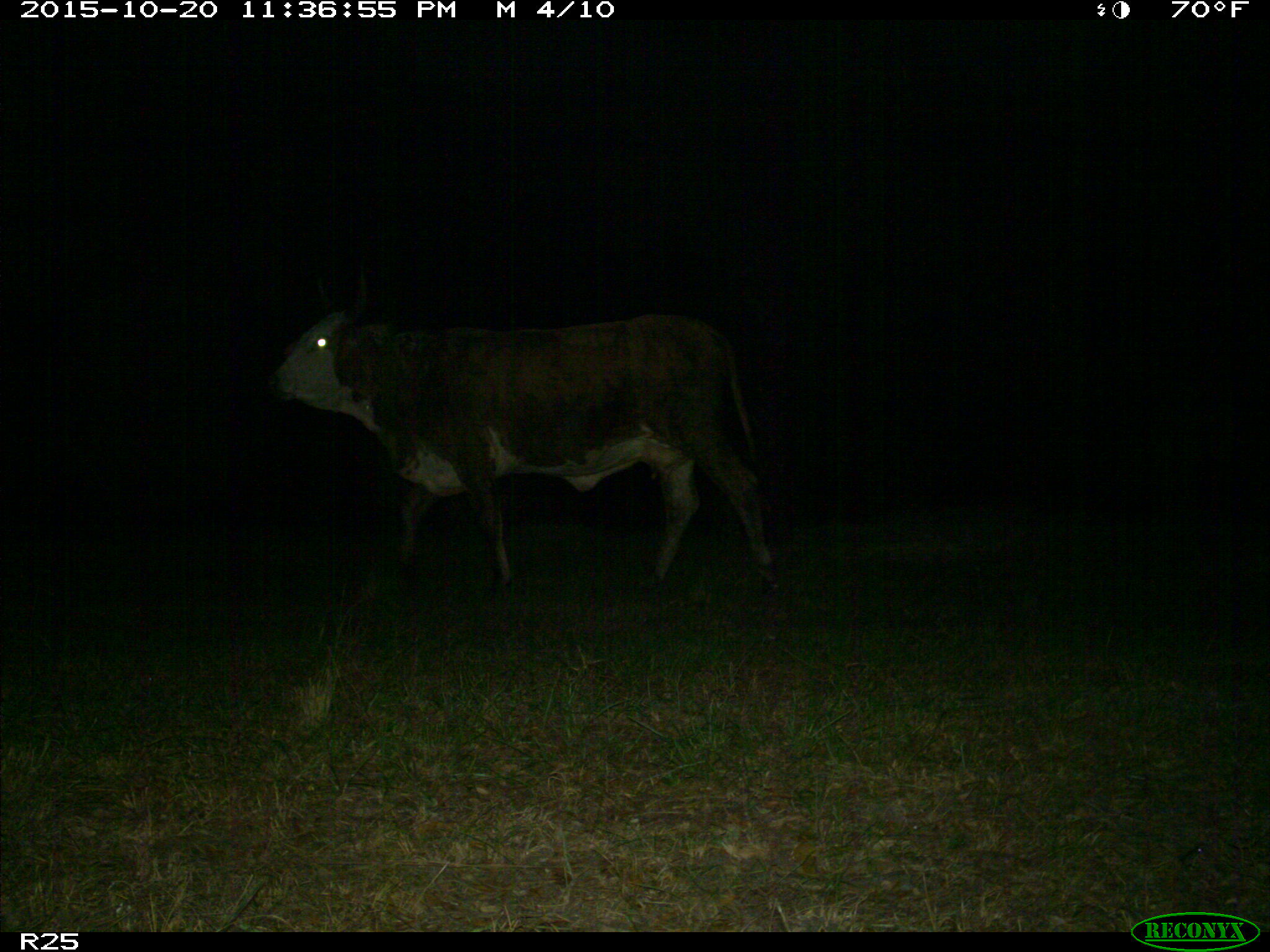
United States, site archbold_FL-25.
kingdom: Animalia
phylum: Chordata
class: Mammalia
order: Artiodactyla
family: Bovidae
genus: Bos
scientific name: Bos taurus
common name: domestic cow